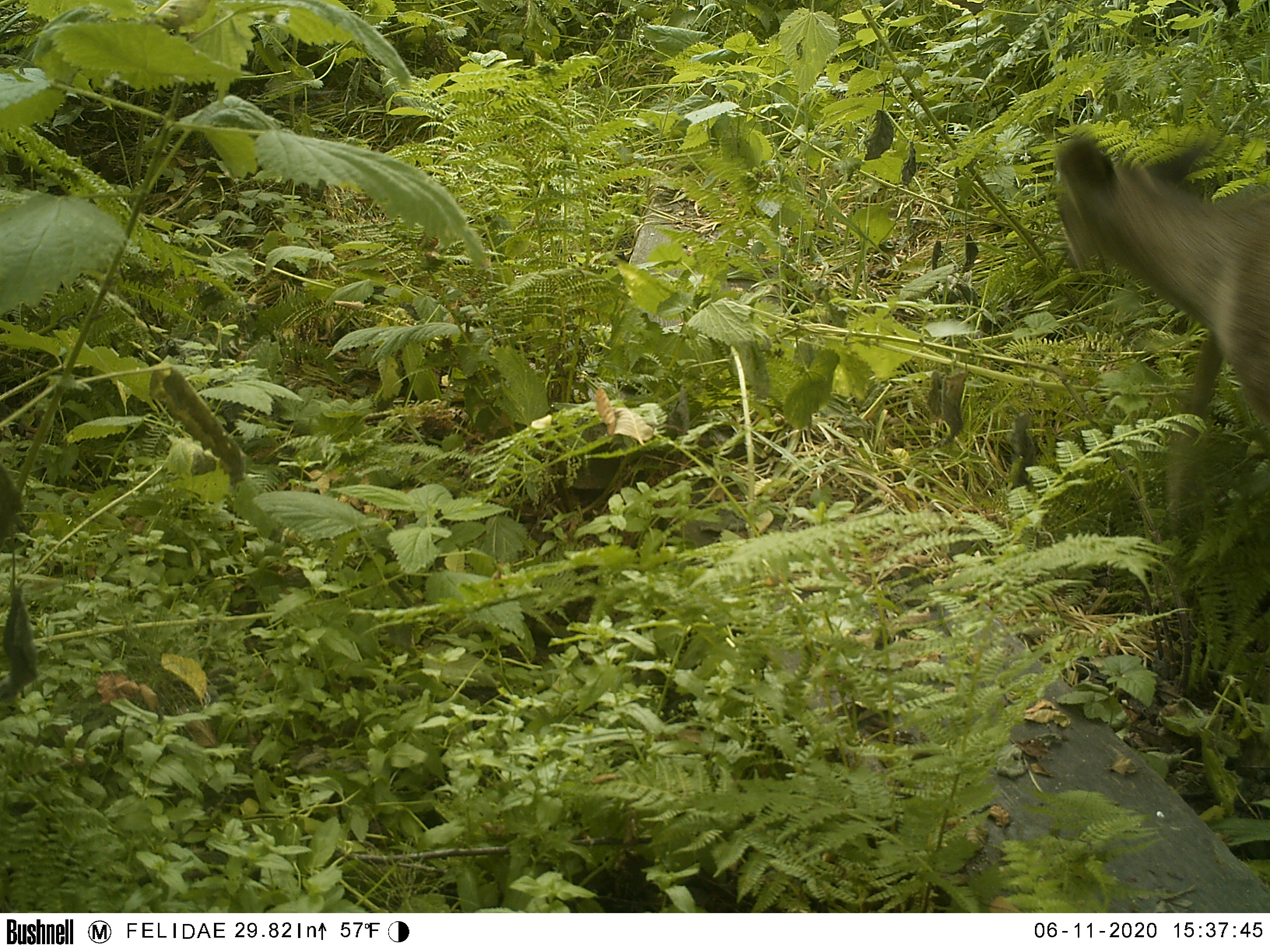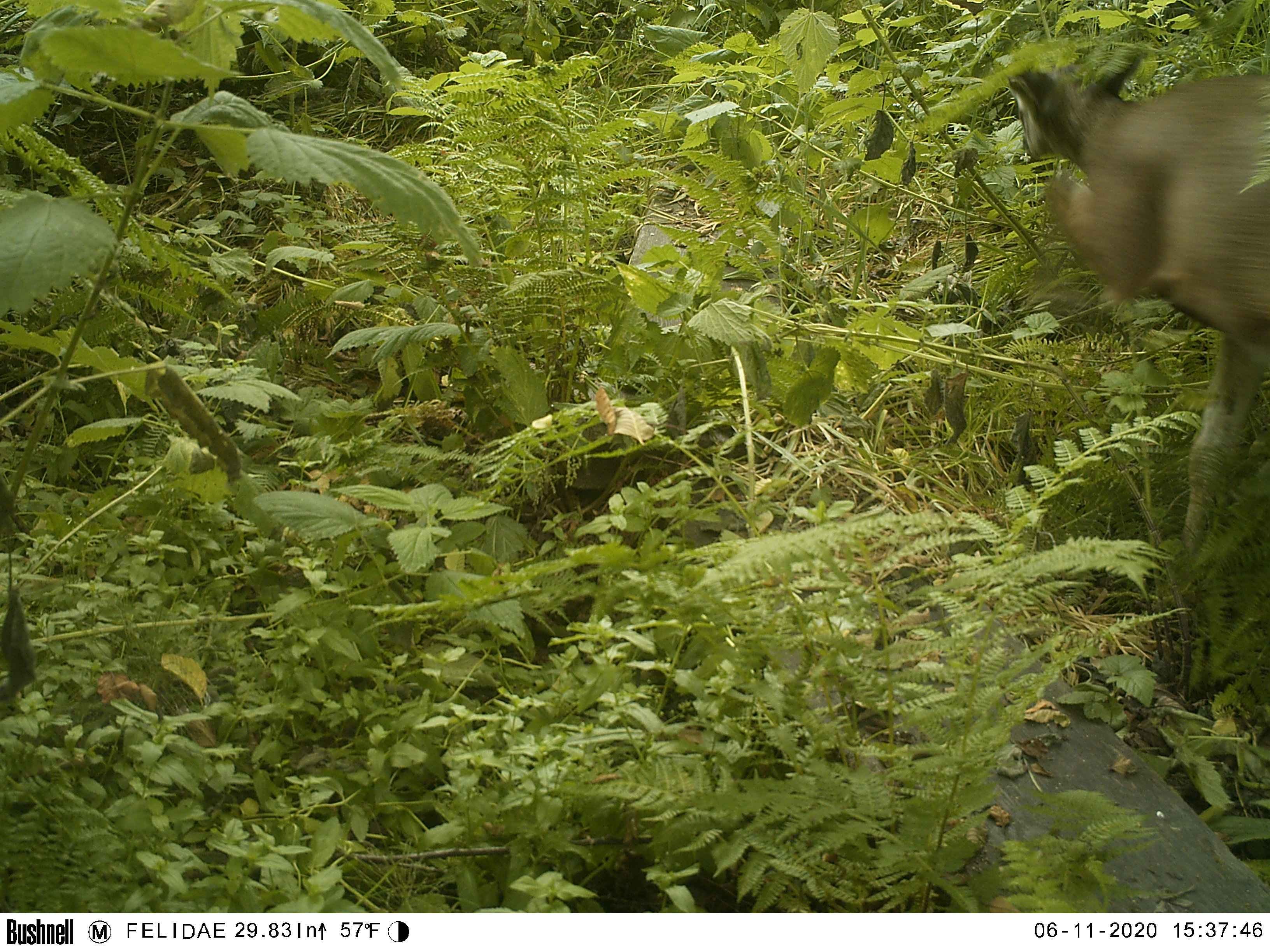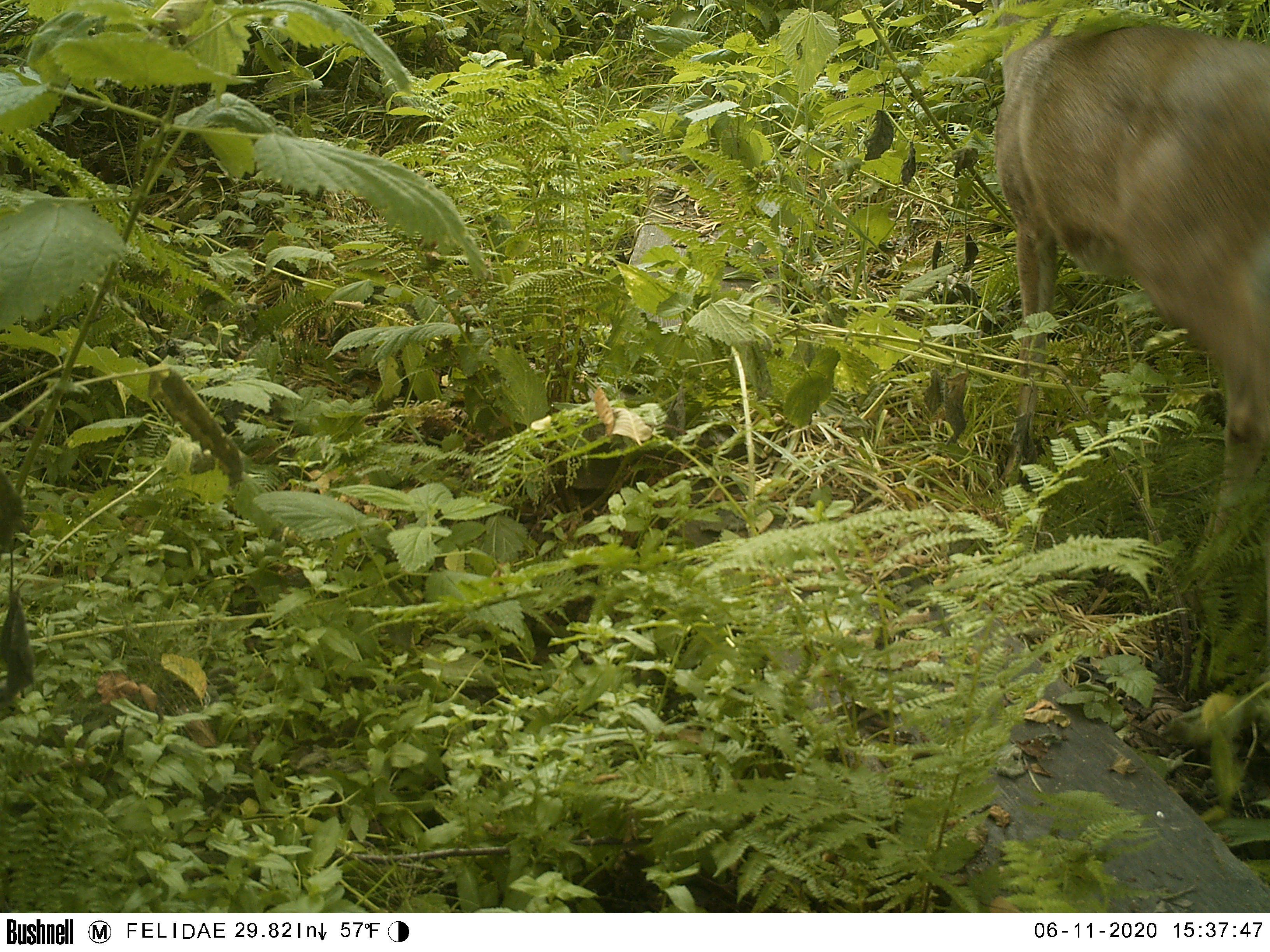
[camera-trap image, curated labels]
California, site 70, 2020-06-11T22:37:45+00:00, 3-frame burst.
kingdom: Animalia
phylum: Chordata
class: Mammalia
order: Artiodactyla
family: Cervidae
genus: Odocoileus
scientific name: Odocoileus hemionus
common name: mule deer